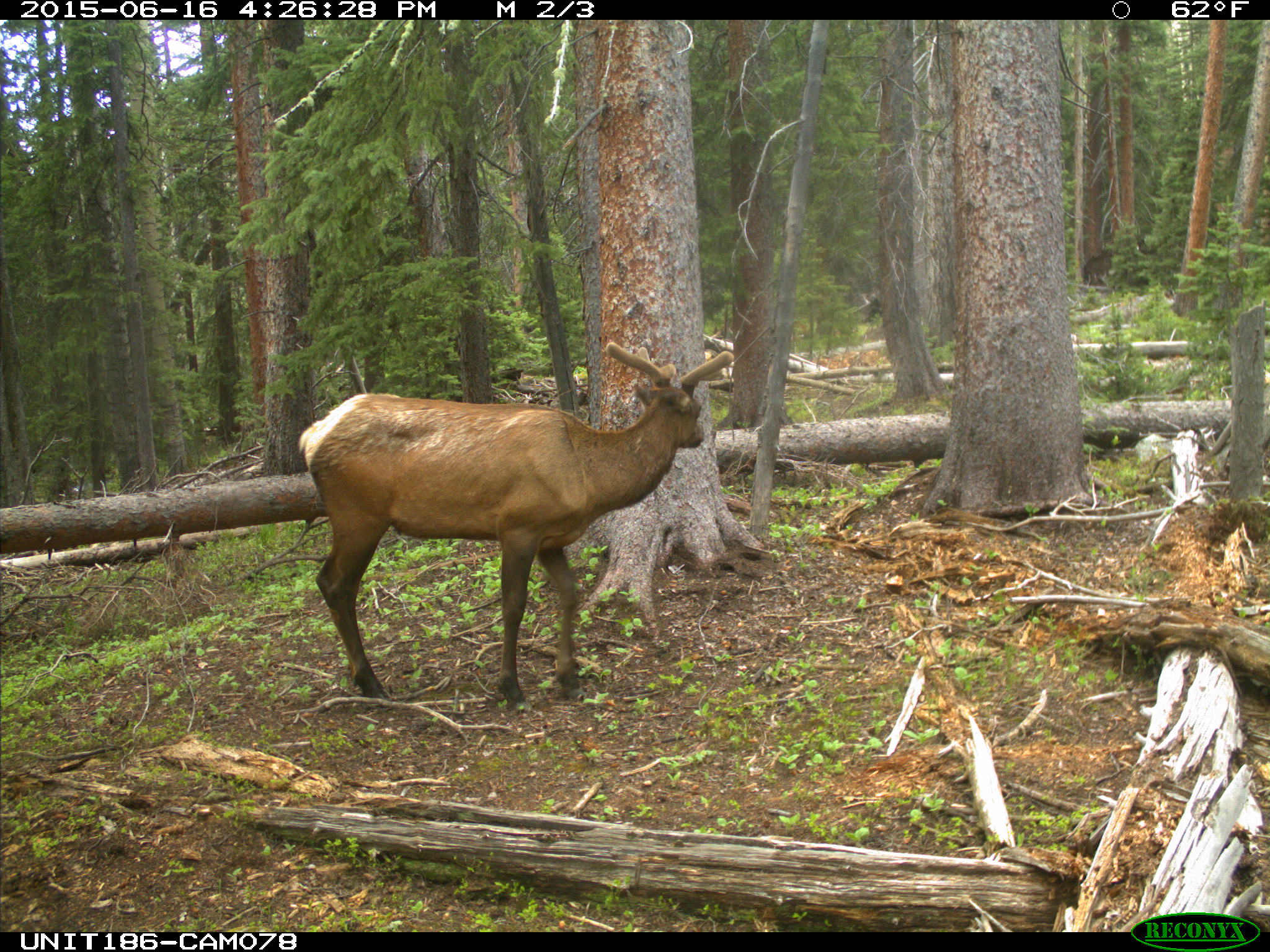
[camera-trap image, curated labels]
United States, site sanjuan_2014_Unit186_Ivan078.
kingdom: Animalia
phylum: Chordata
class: Mammalia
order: Artiodactyla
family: Cervidae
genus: Cervus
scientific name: Cervus elaphus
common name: red deer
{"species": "Cervus elaphus (red deer)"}